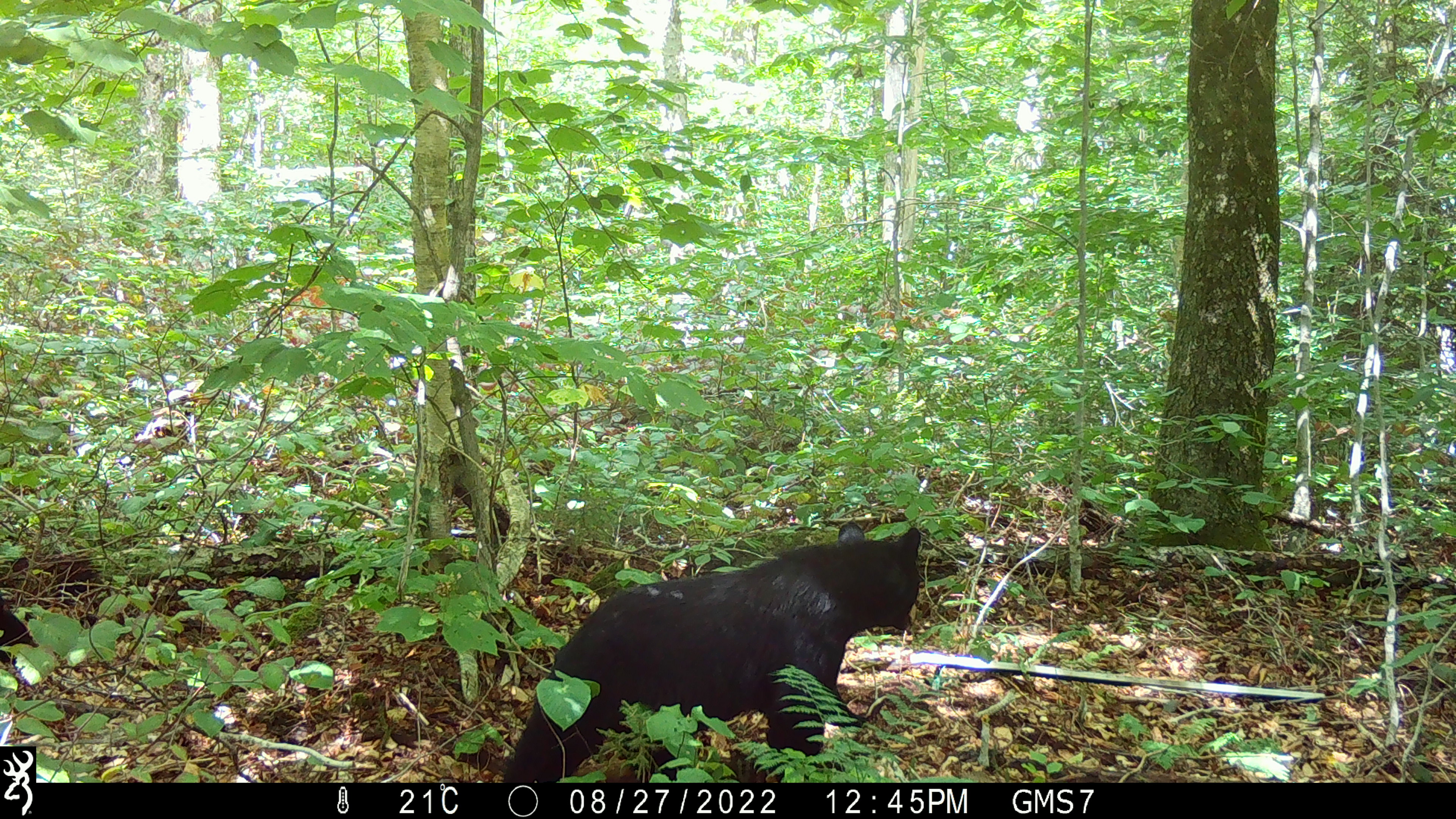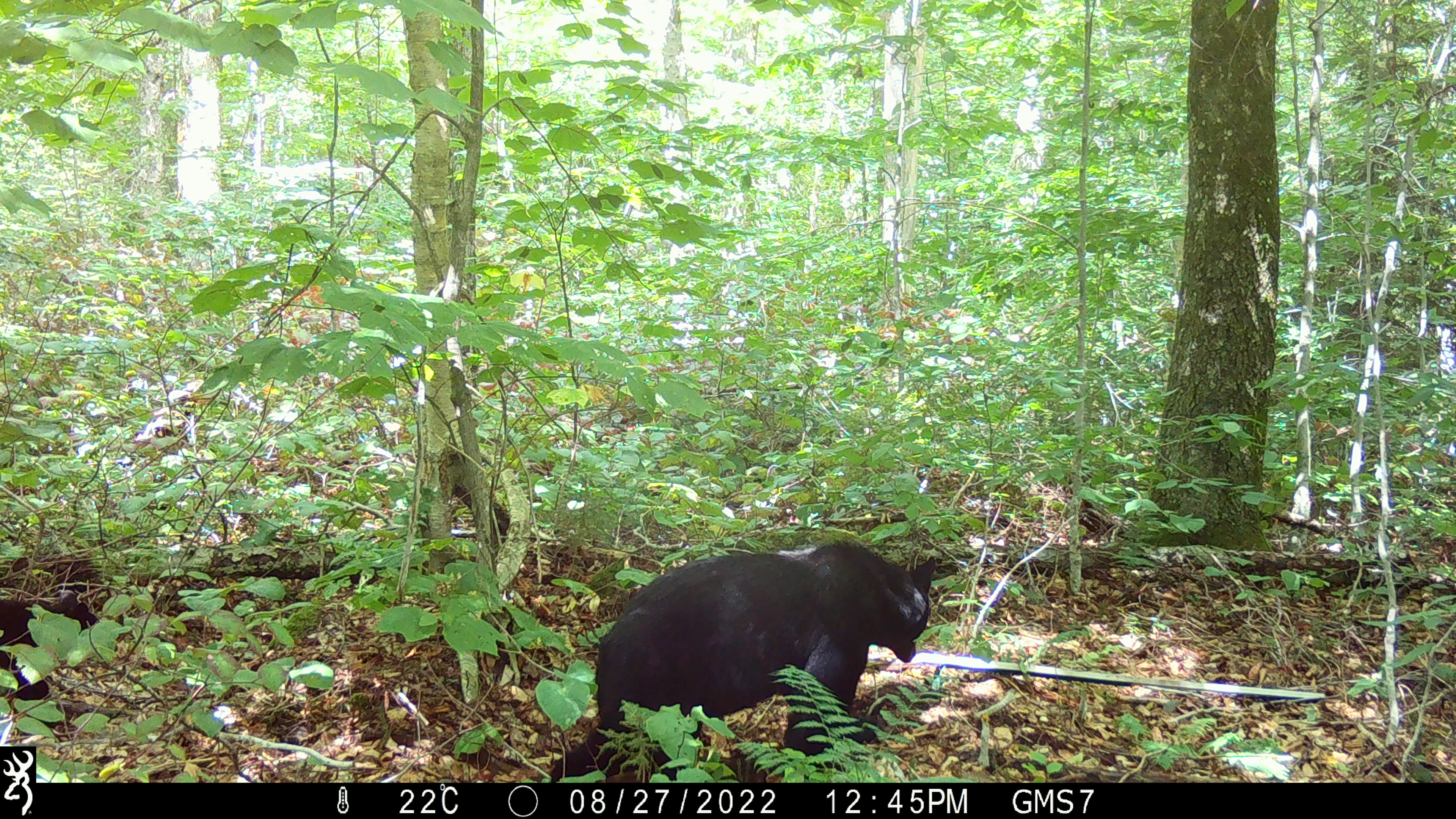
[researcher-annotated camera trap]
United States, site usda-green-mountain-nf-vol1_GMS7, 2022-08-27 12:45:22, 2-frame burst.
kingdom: Animalia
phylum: Chordata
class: Mammalia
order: Carnivora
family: Ursidae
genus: Ursus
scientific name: Ursus americanus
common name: black bear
Black bear (Ursus americanus).